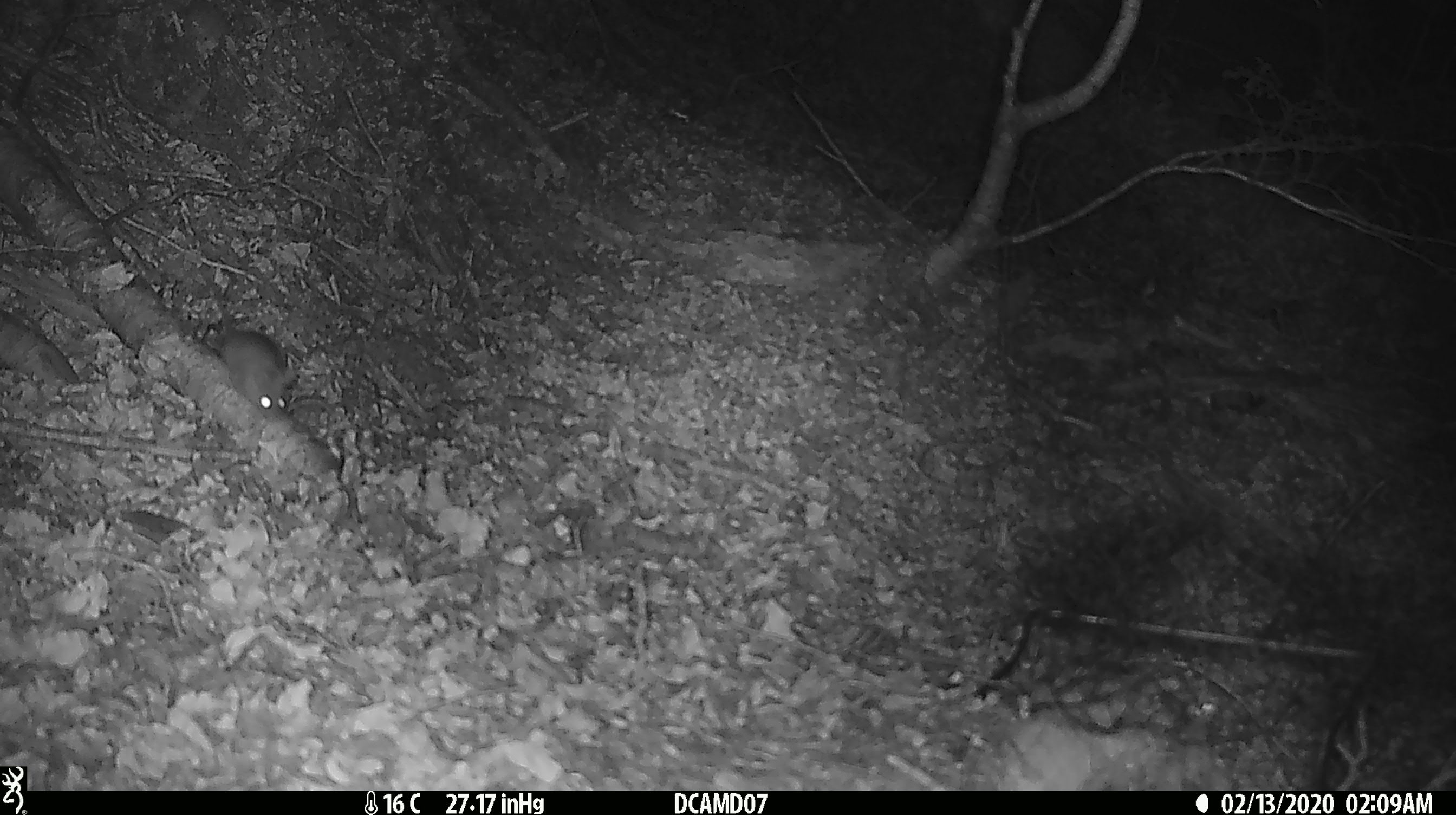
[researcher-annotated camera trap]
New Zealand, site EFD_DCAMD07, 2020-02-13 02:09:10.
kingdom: Animalia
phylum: Chordata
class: Mammalia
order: Rodentia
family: Muridae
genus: Mus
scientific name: Mus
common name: mouse